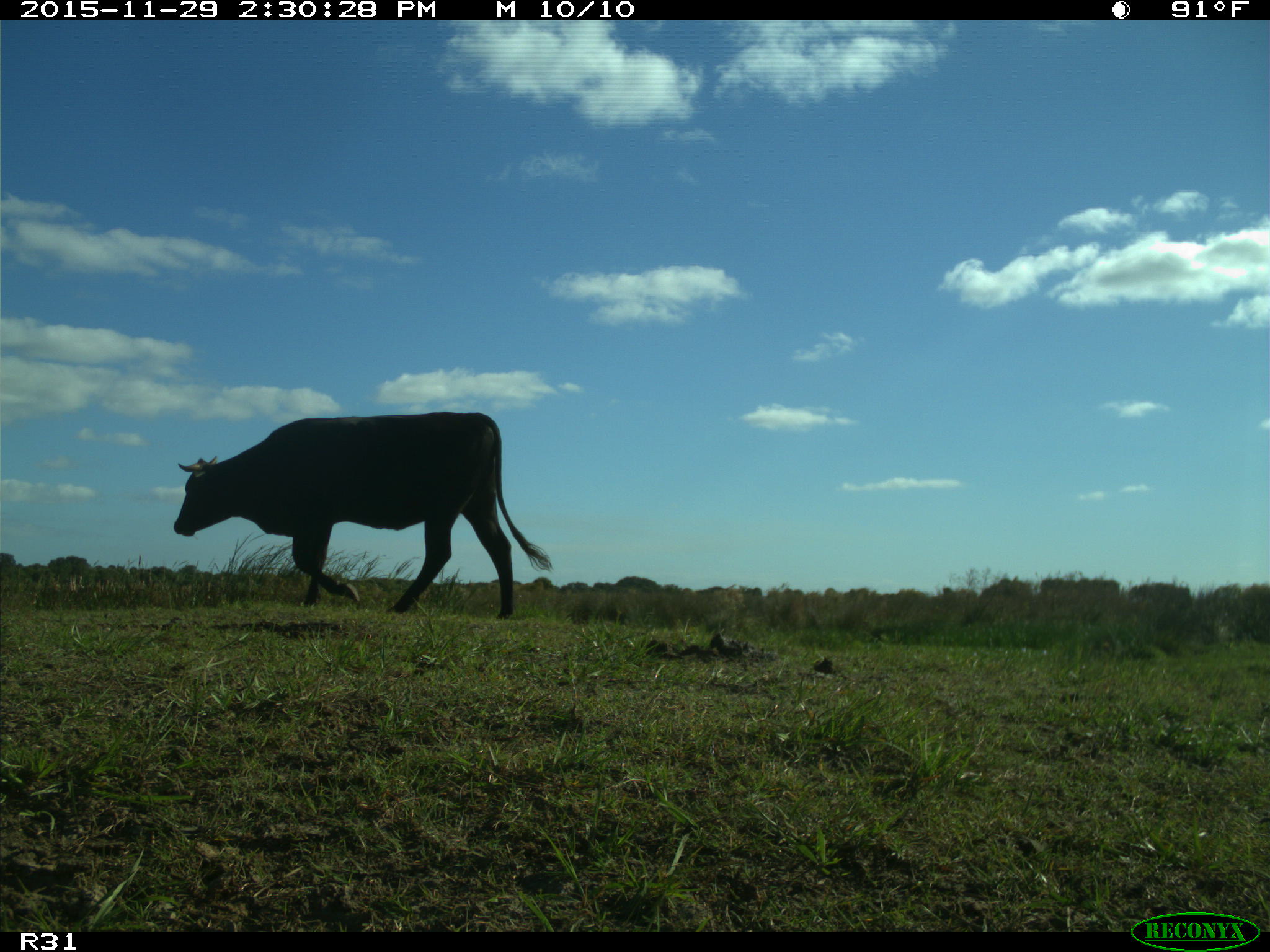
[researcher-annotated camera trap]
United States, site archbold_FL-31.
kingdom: Animalia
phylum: Chordata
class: Mammalia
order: Artiodactyla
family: Bovidae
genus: Bos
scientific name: Bos taurus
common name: domestic cow